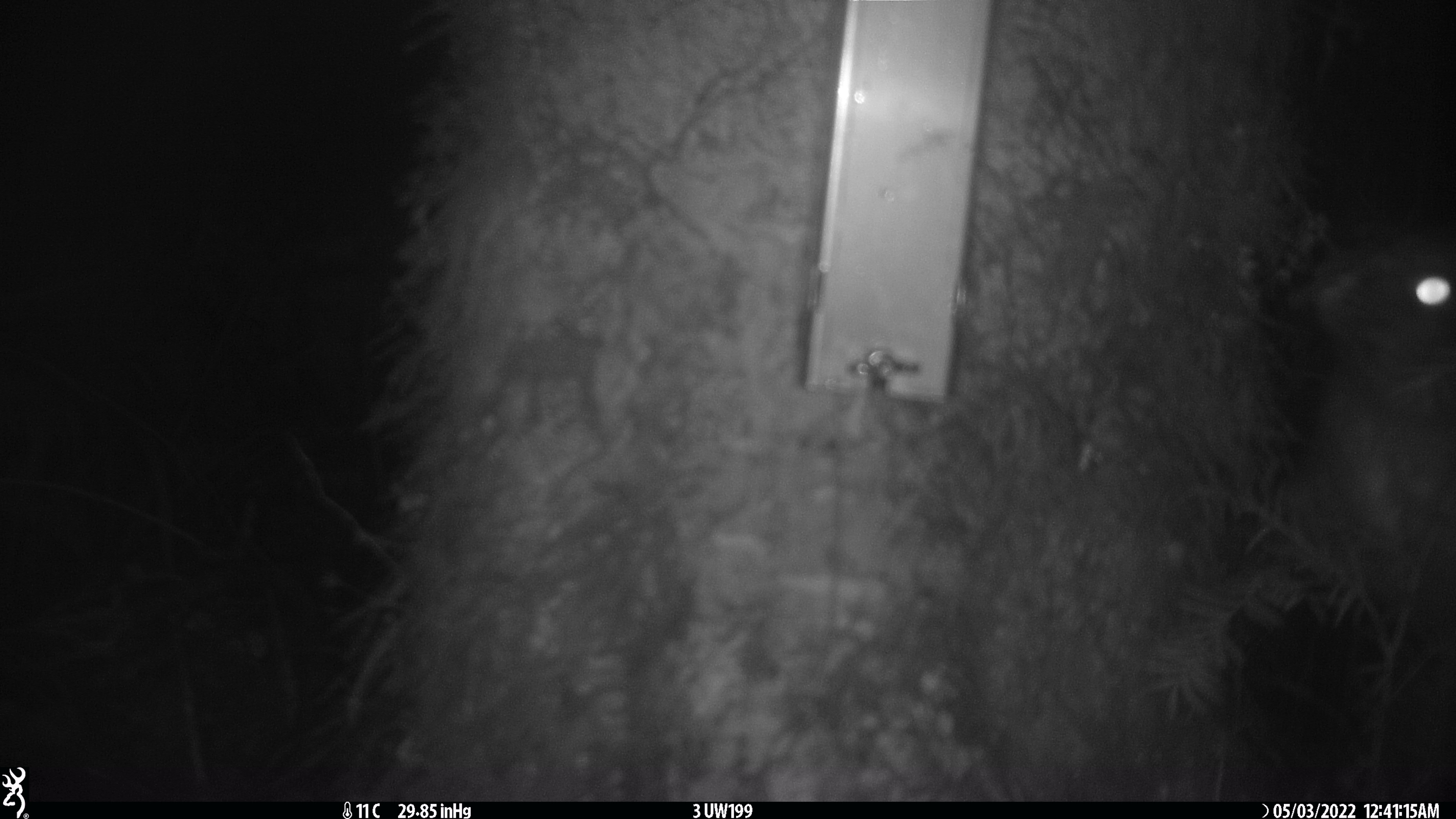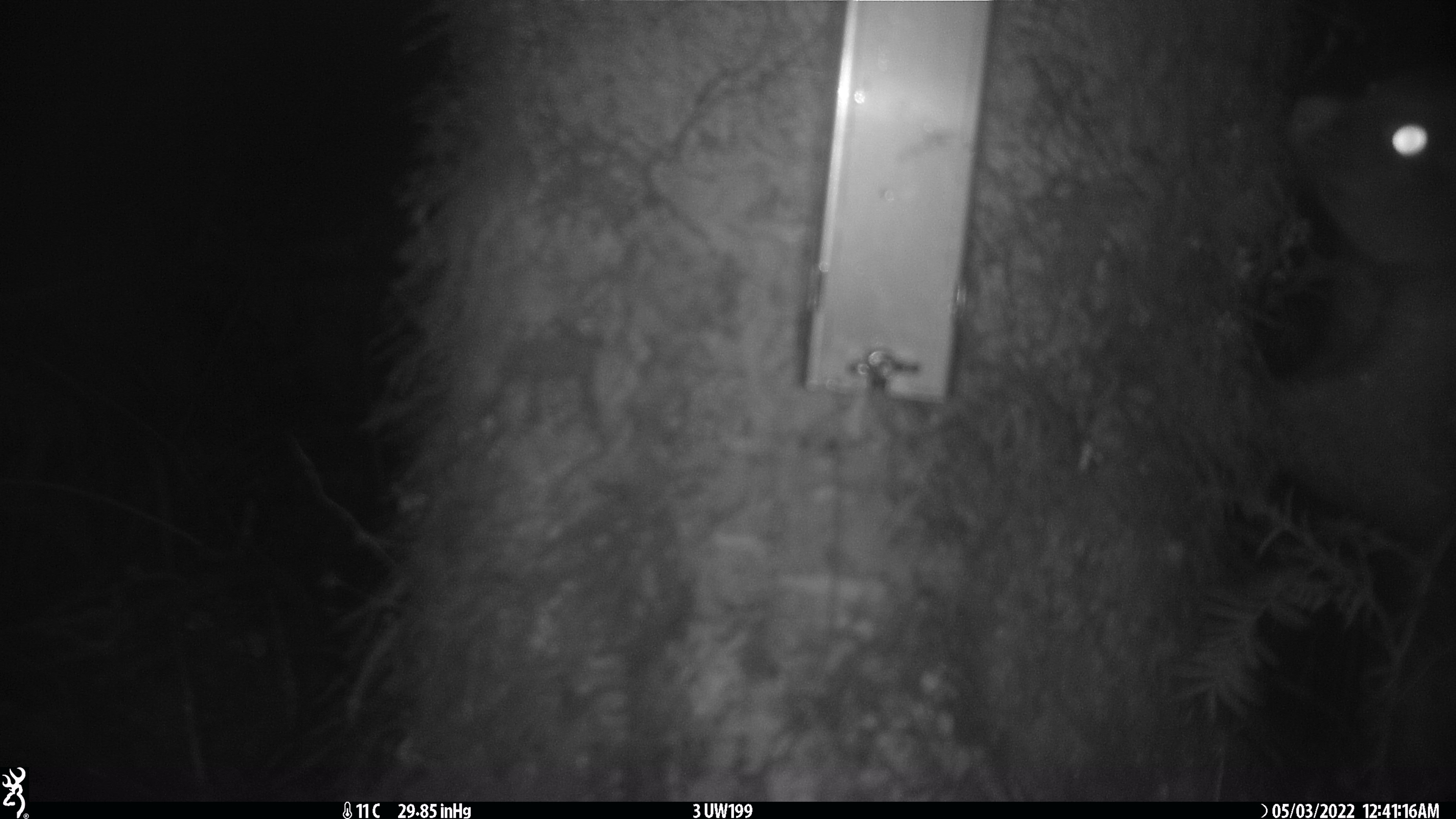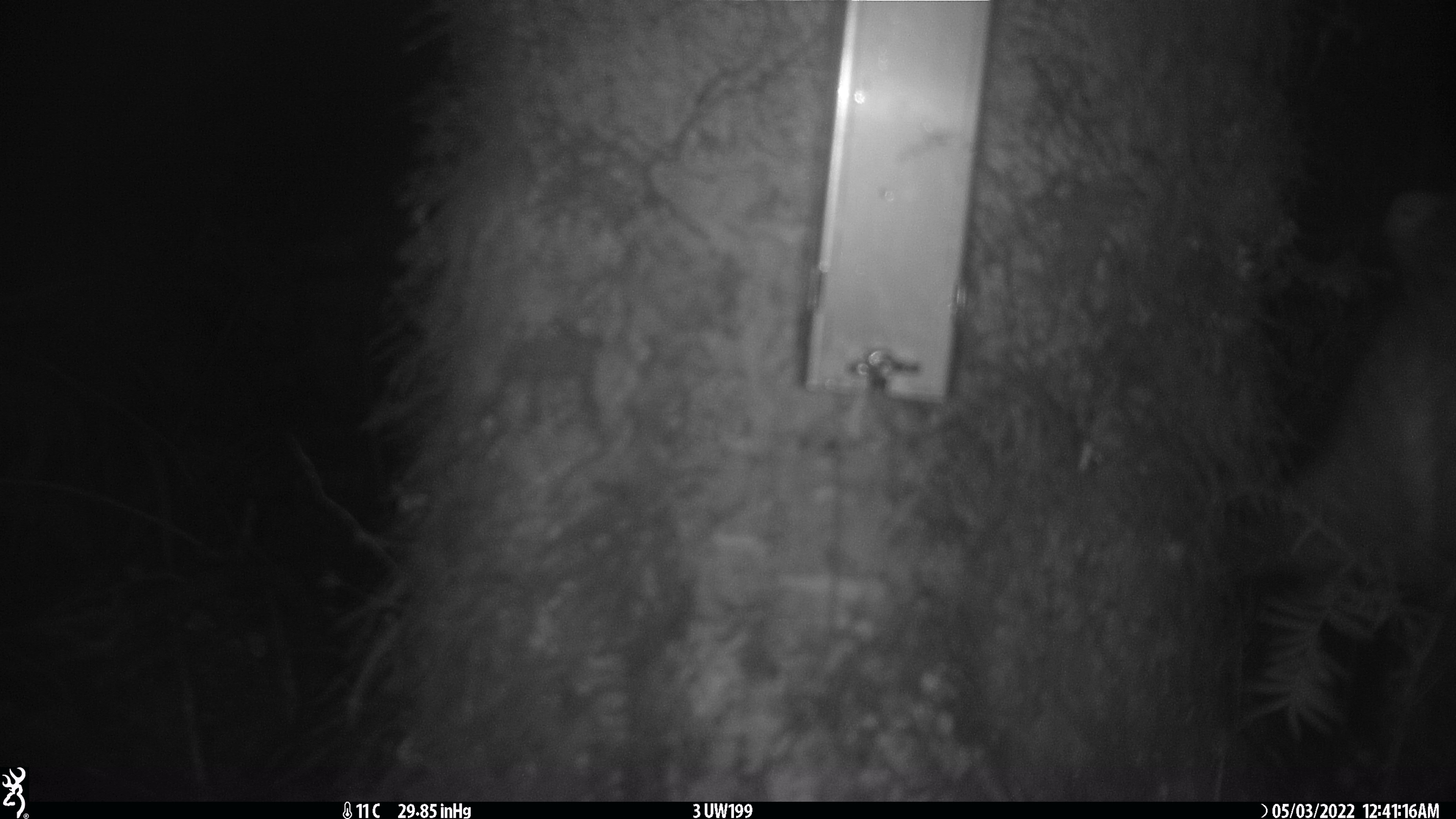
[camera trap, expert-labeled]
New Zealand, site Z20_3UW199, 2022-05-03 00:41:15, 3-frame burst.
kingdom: Animalia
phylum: Chordata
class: Mammalia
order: Diprotodontia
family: Phalangeridae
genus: Trichosurus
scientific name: Trichosurus vulpecula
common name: common brushtail possum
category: possum